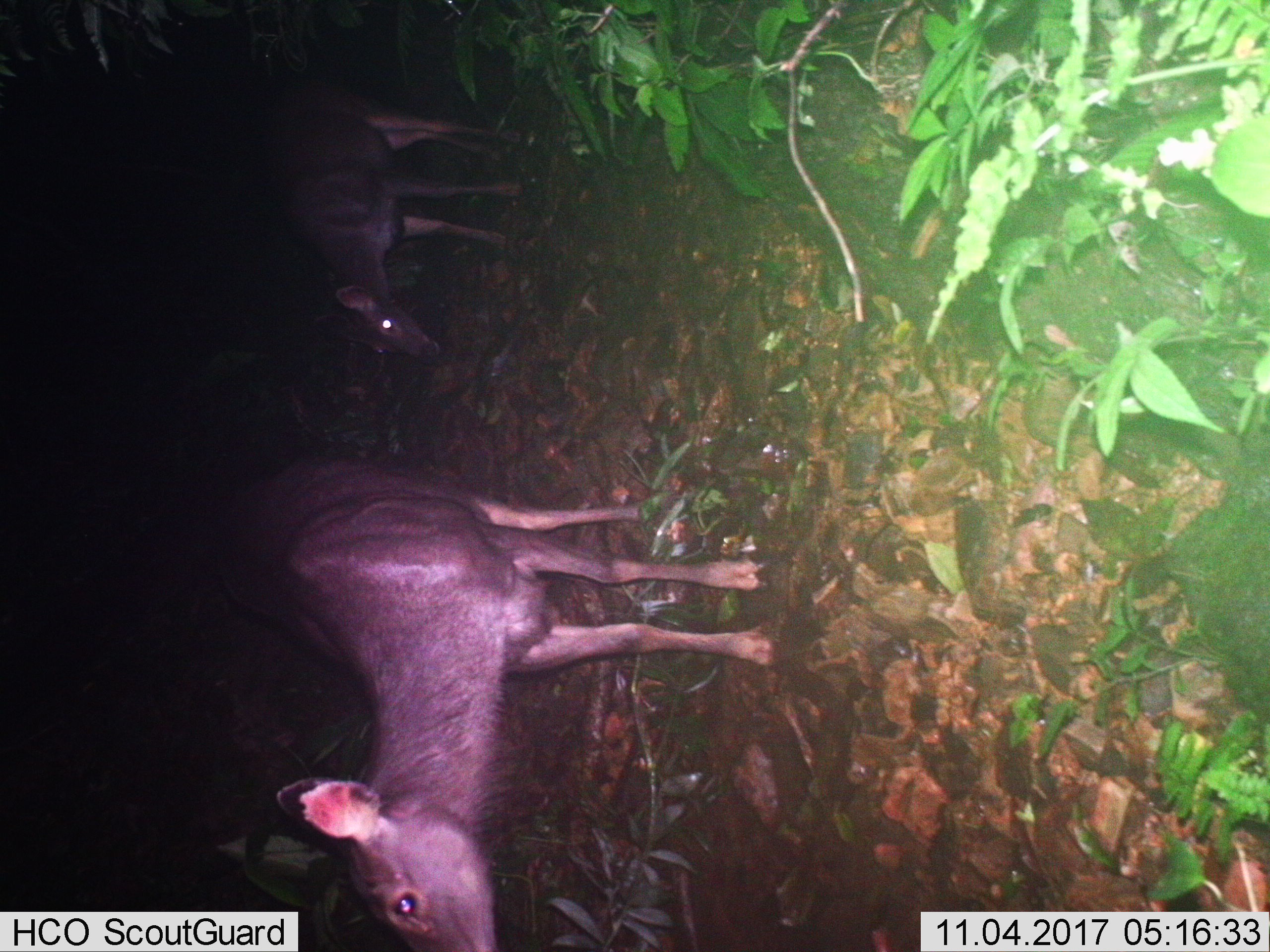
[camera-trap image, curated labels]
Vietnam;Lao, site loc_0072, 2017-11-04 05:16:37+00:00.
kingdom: Animalia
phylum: Chordata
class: Mammalia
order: Artiodactyla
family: Cervidae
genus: Rusa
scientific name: Rusa unicolor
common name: sambar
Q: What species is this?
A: Sambar (Rusa unicolor).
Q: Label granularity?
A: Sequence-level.